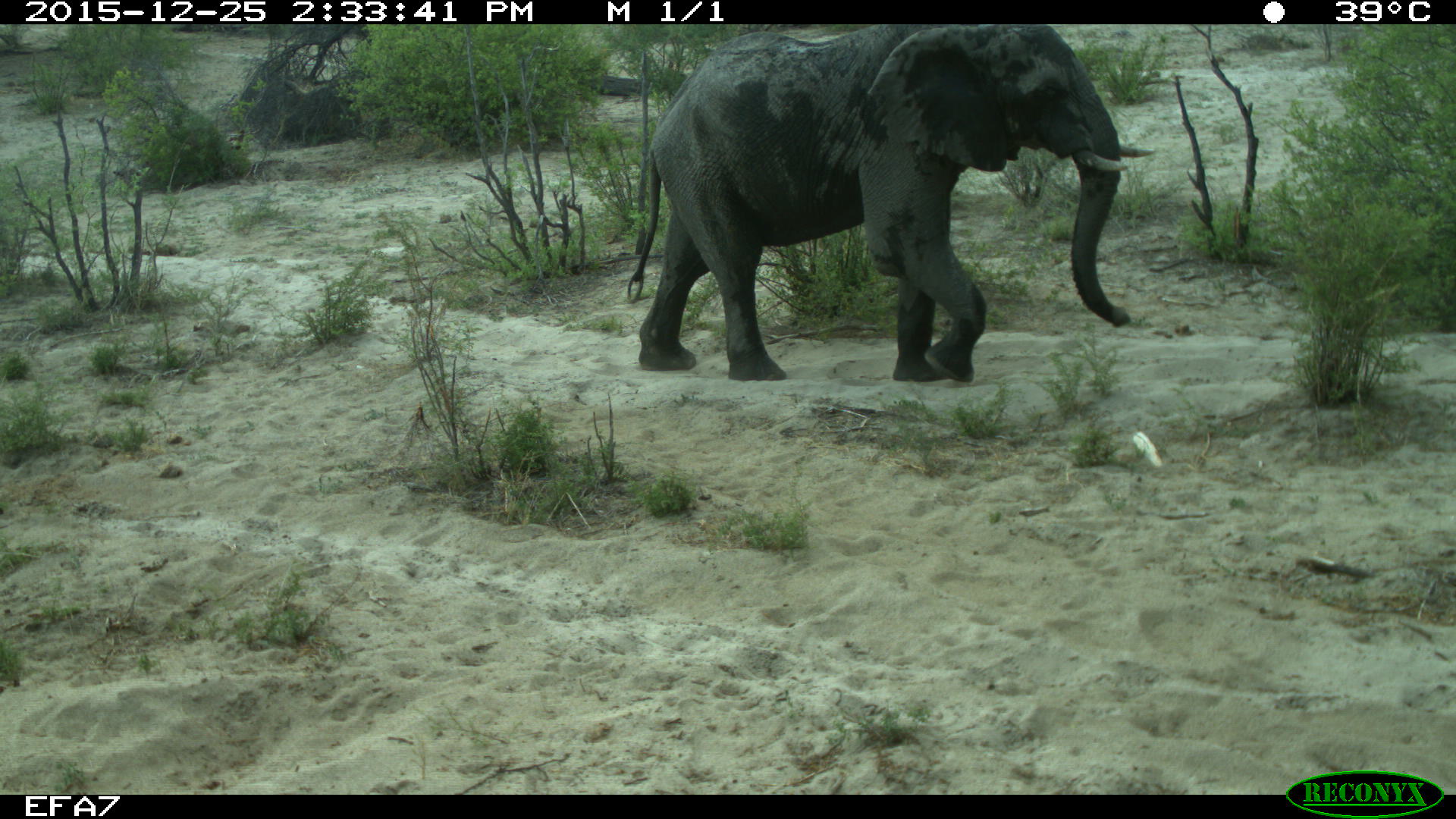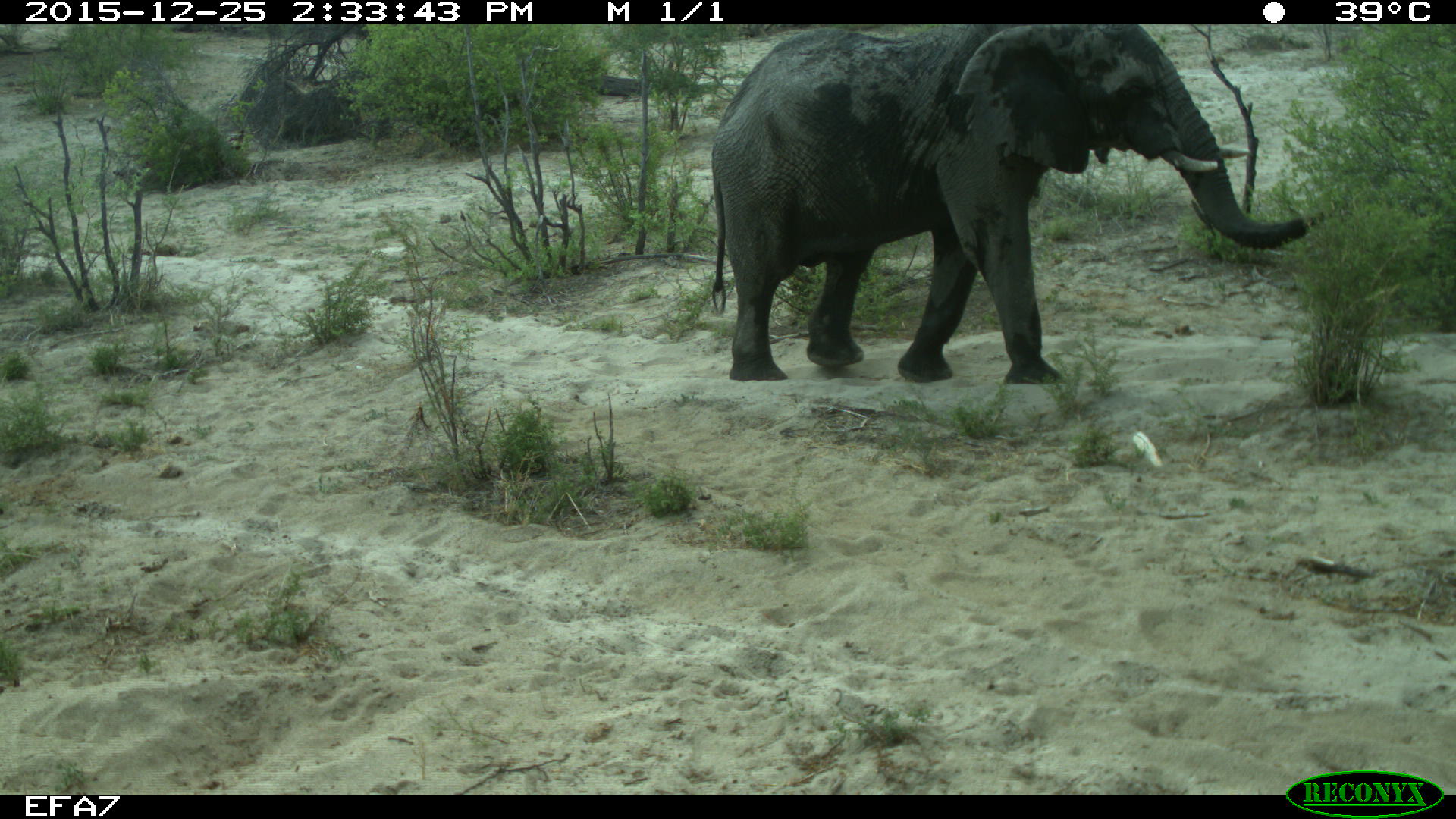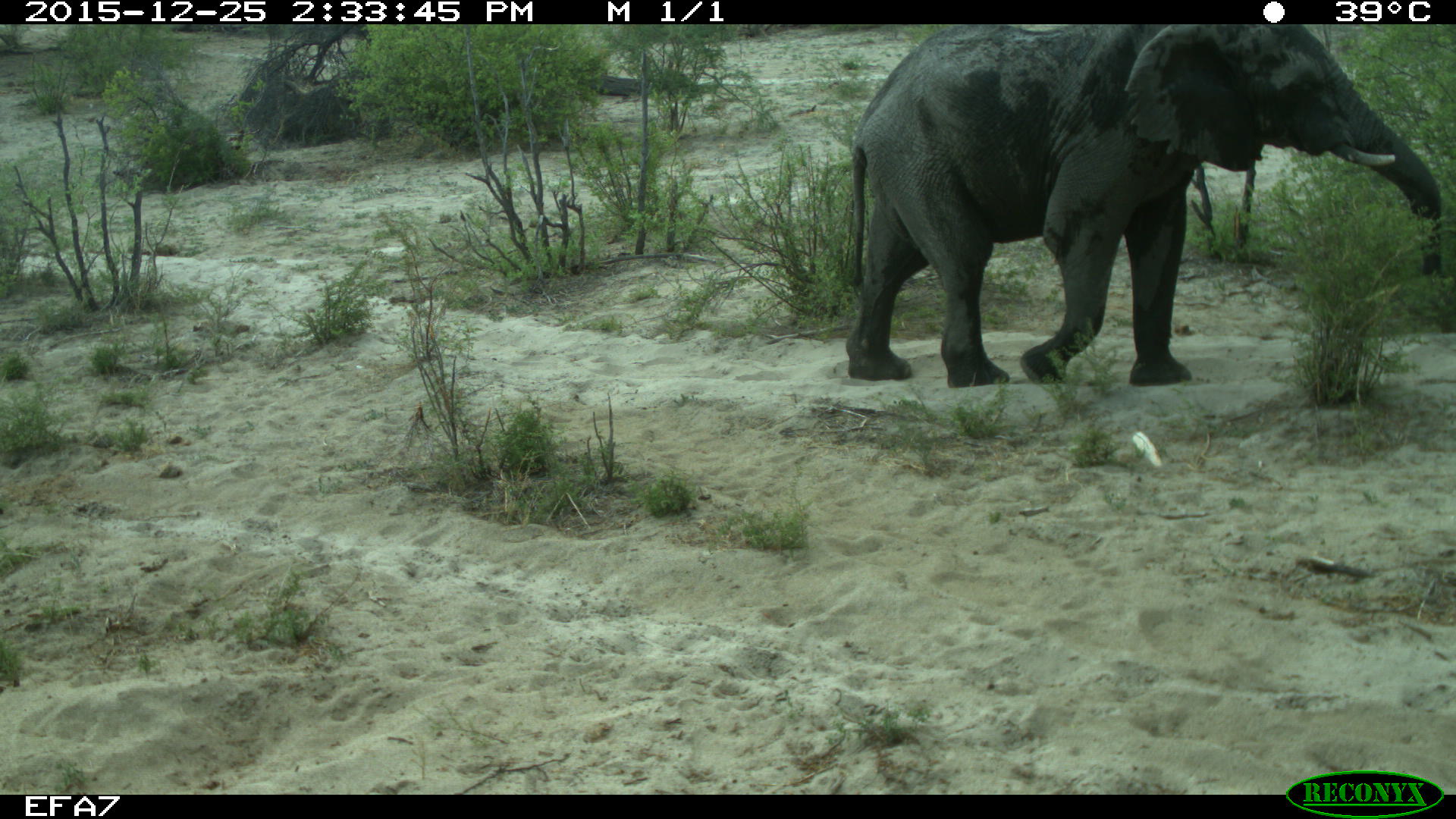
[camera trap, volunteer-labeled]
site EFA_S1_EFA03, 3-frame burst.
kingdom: Animalia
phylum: Chordata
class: Mammalia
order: Proboscidea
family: Elephantidae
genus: Loxodonta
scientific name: Loxodonta africana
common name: african bush elephant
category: elephant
Elephant (african bush elephant) (Loxodonta africana), count 1. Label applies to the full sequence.